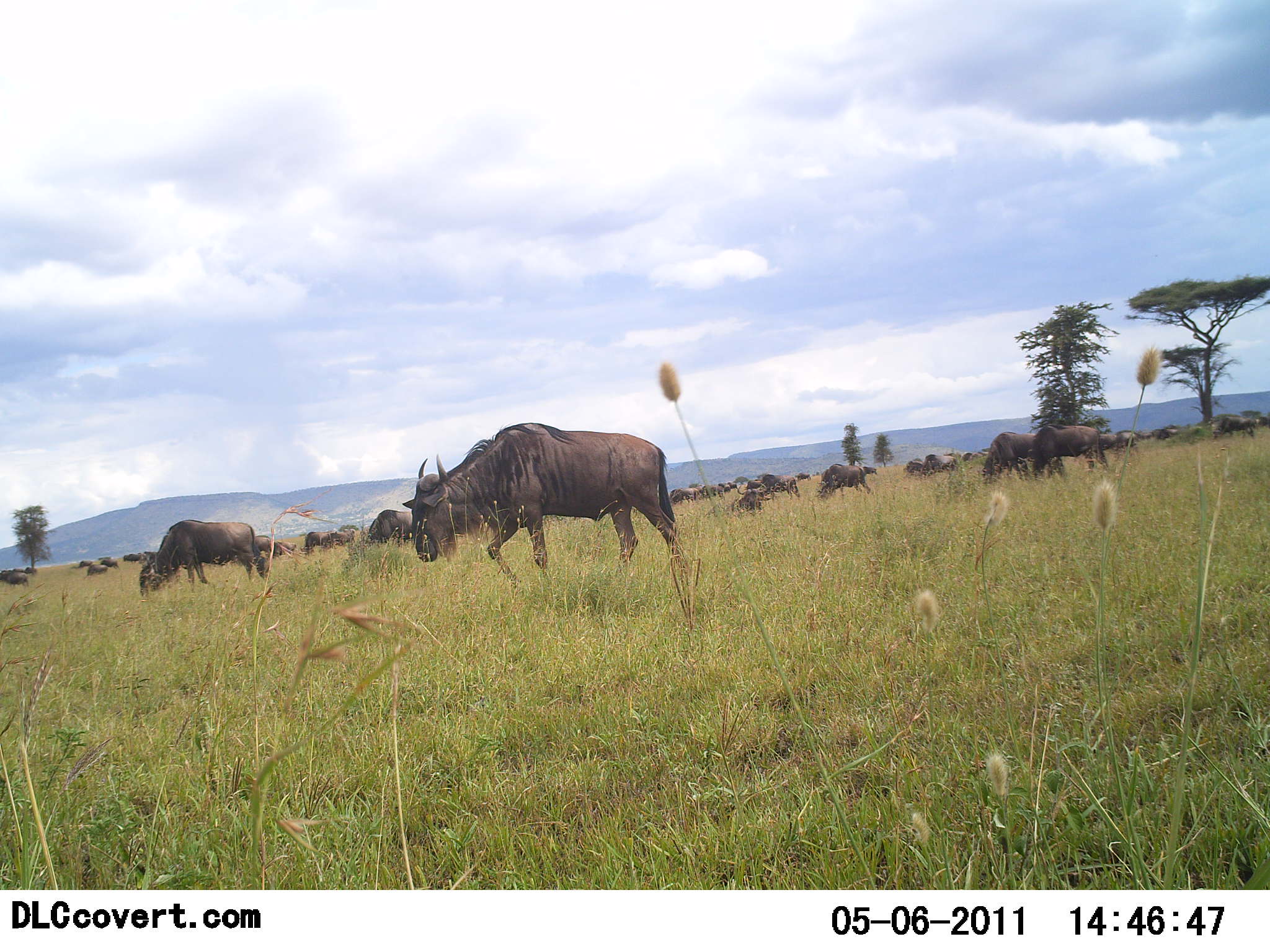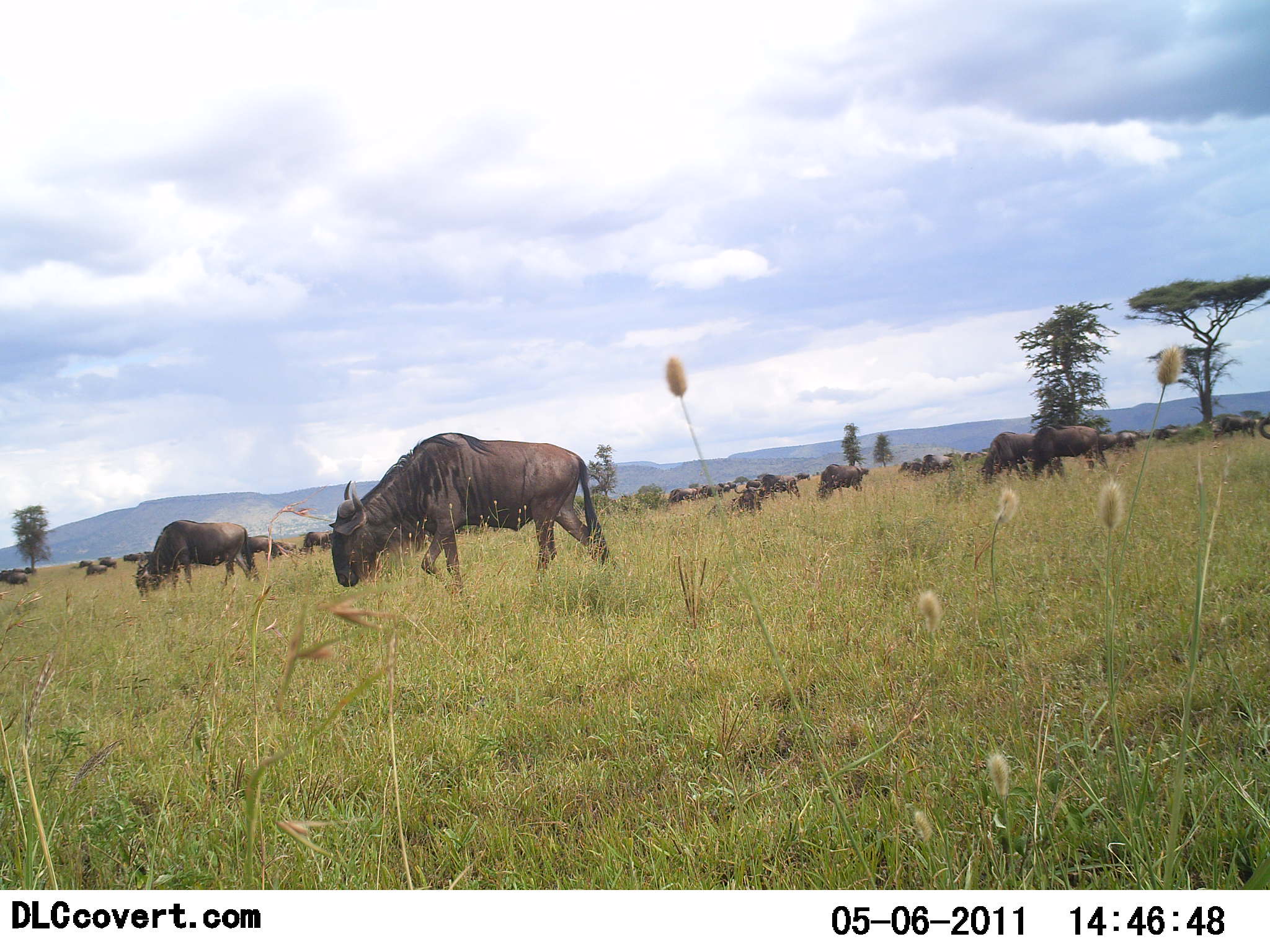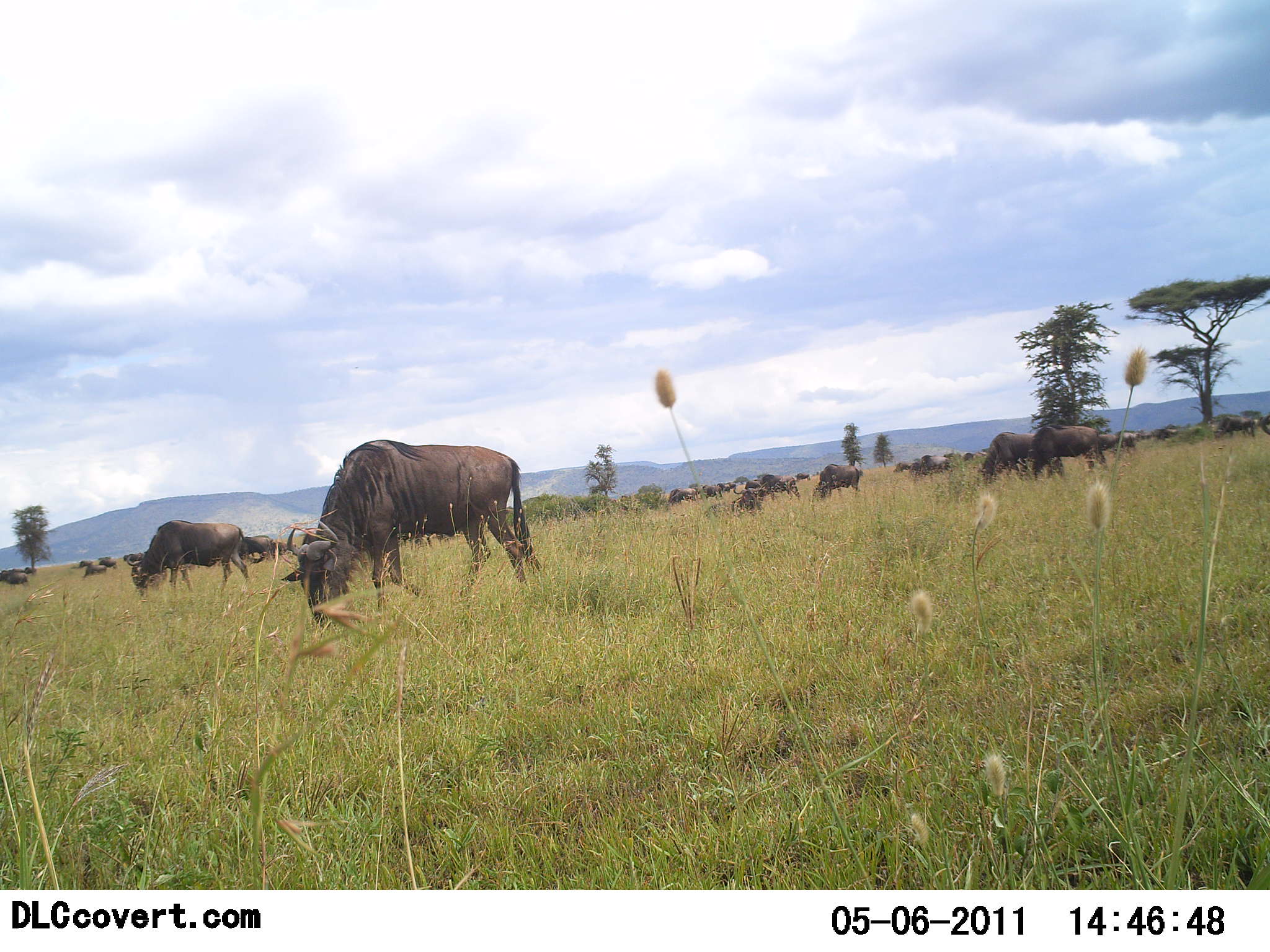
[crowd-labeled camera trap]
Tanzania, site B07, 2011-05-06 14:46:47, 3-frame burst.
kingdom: Animalia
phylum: Chordata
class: Mammalia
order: Artiodactyla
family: Bovidae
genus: Connochaetes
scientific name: Connochaetes taurinus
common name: blue wildebeest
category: wildebeest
Wildebeest (blue wildebeest) (Connochaetes taurinus), count 11-50. Behavior (volunteer vote fractions): standing 25%, resting 0%, moving 50%, interacting 0%. Young present (vote fraction): 8%. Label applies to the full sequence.